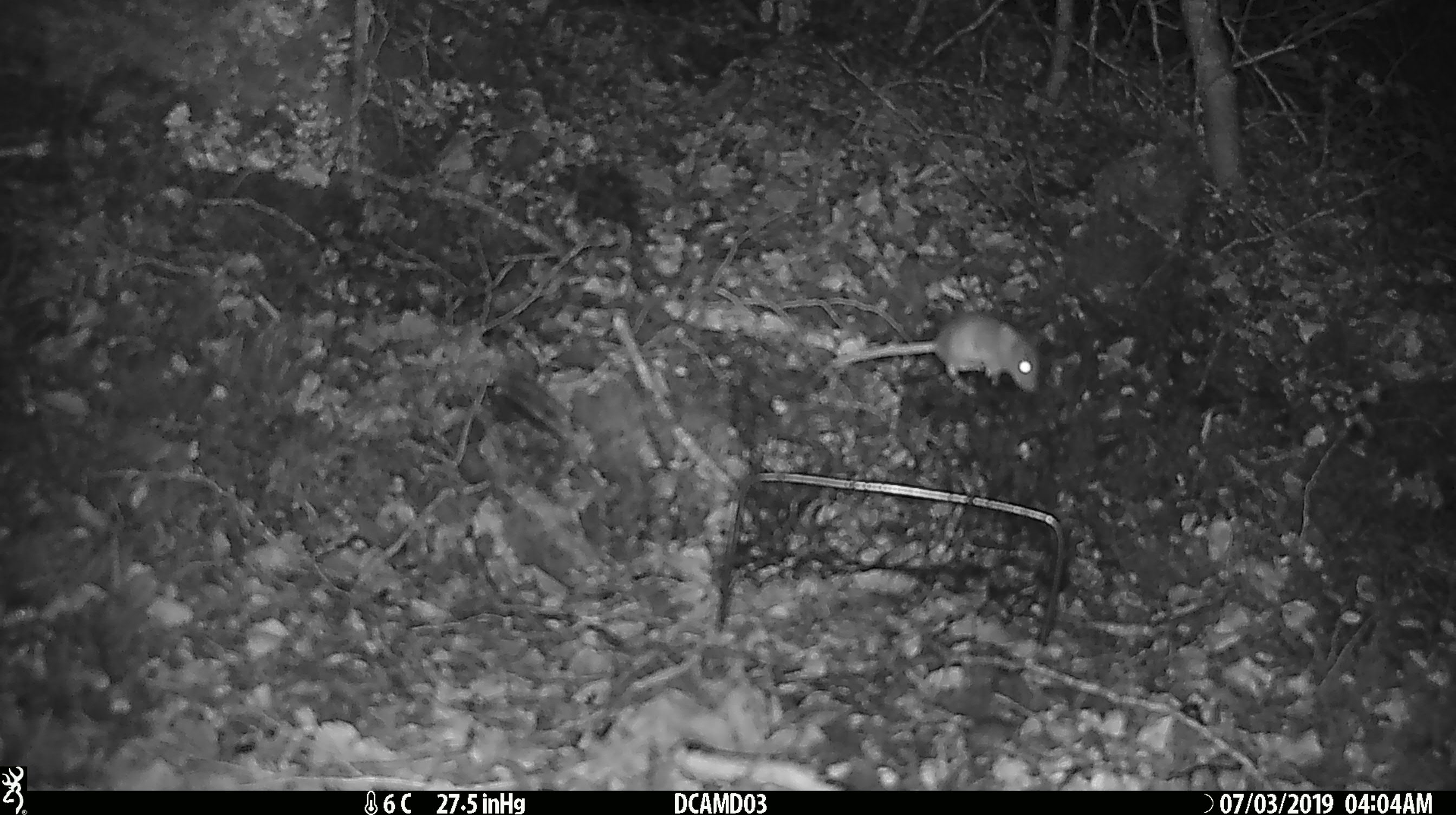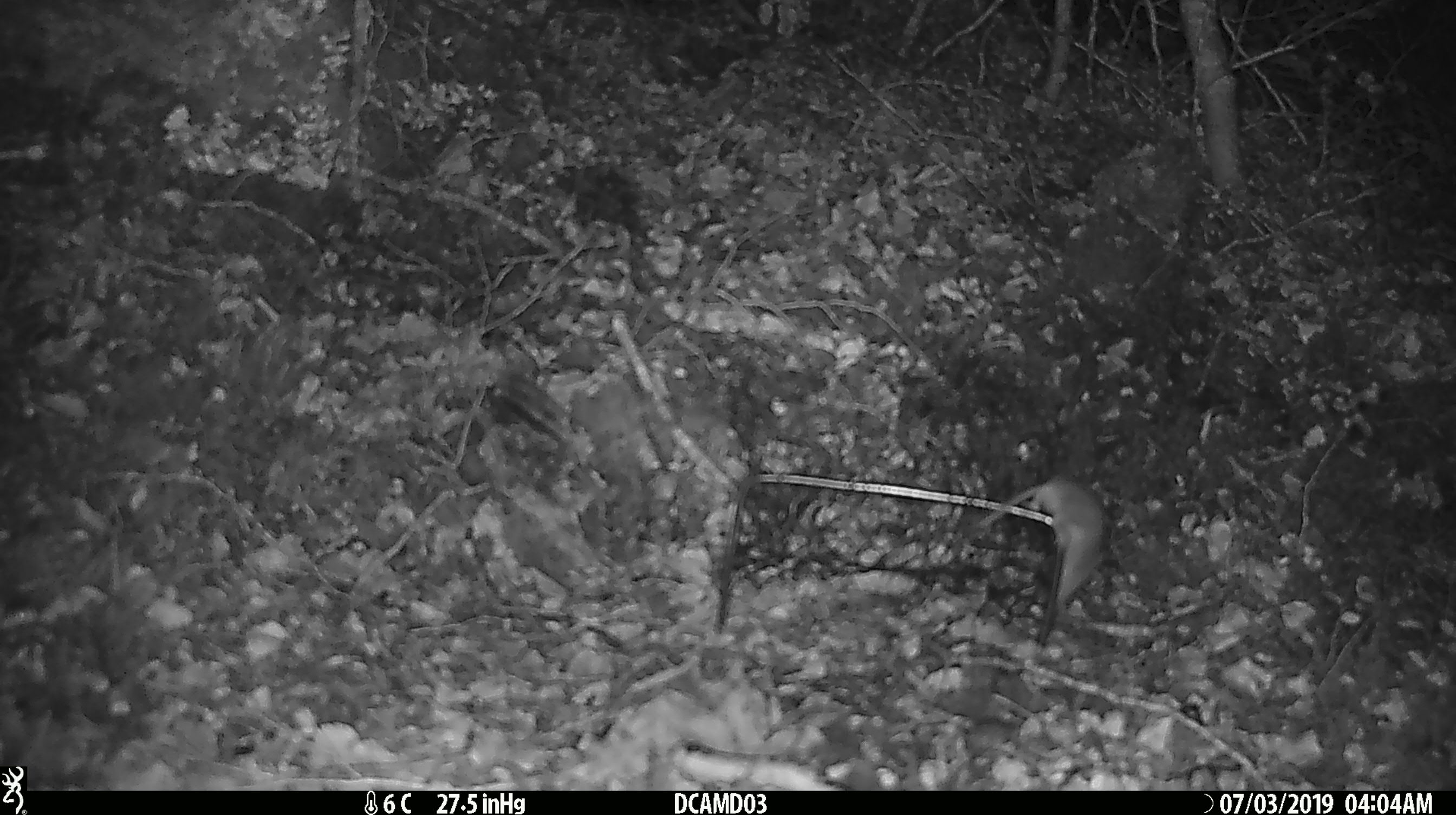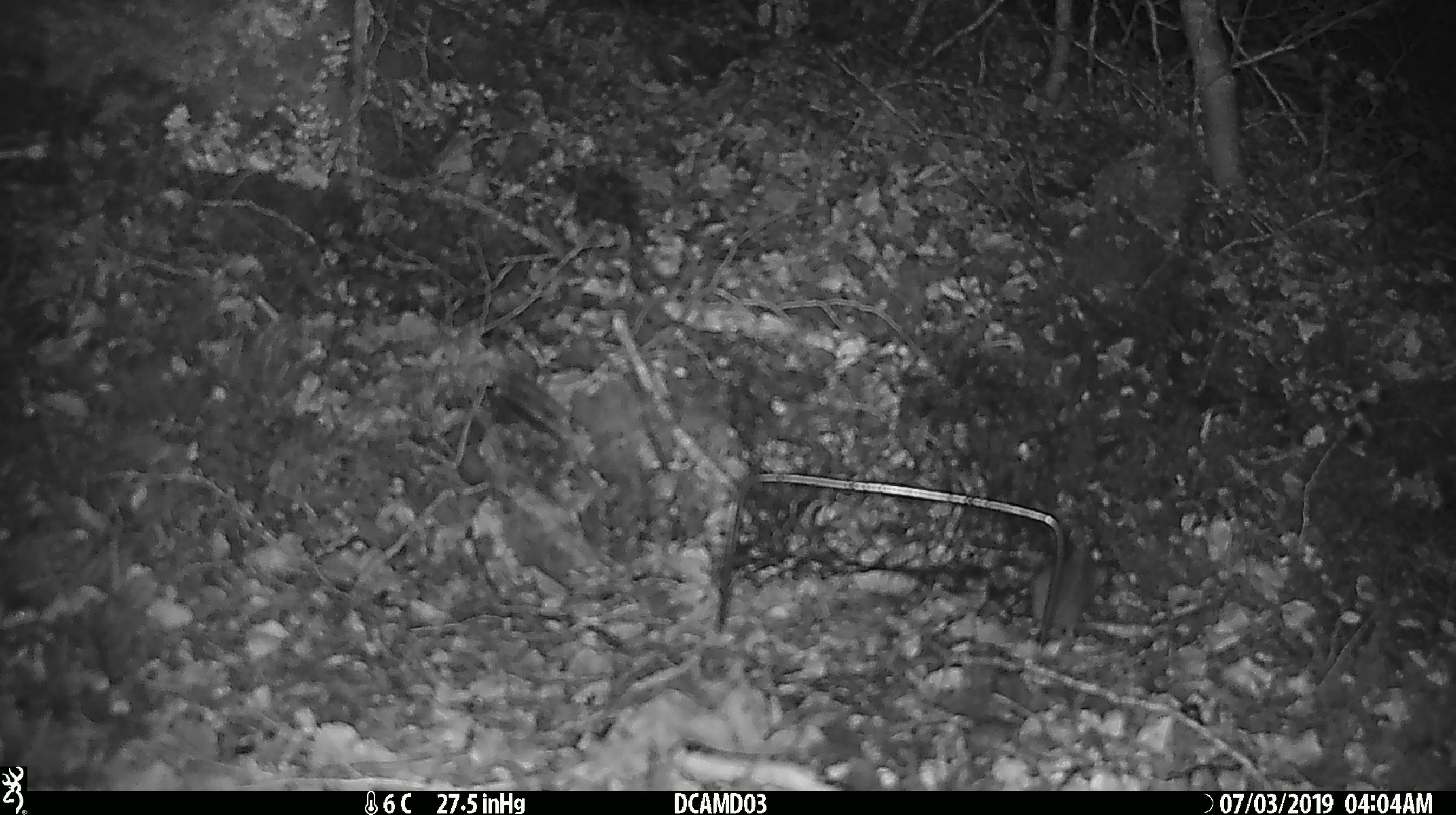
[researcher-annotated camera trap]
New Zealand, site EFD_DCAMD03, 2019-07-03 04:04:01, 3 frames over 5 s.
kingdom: Animalia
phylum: Chordata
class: Mammalia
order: Rodentia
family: Muridae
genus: Mus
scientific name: Mus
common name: mouse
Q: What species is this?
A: Mouse (Mus).